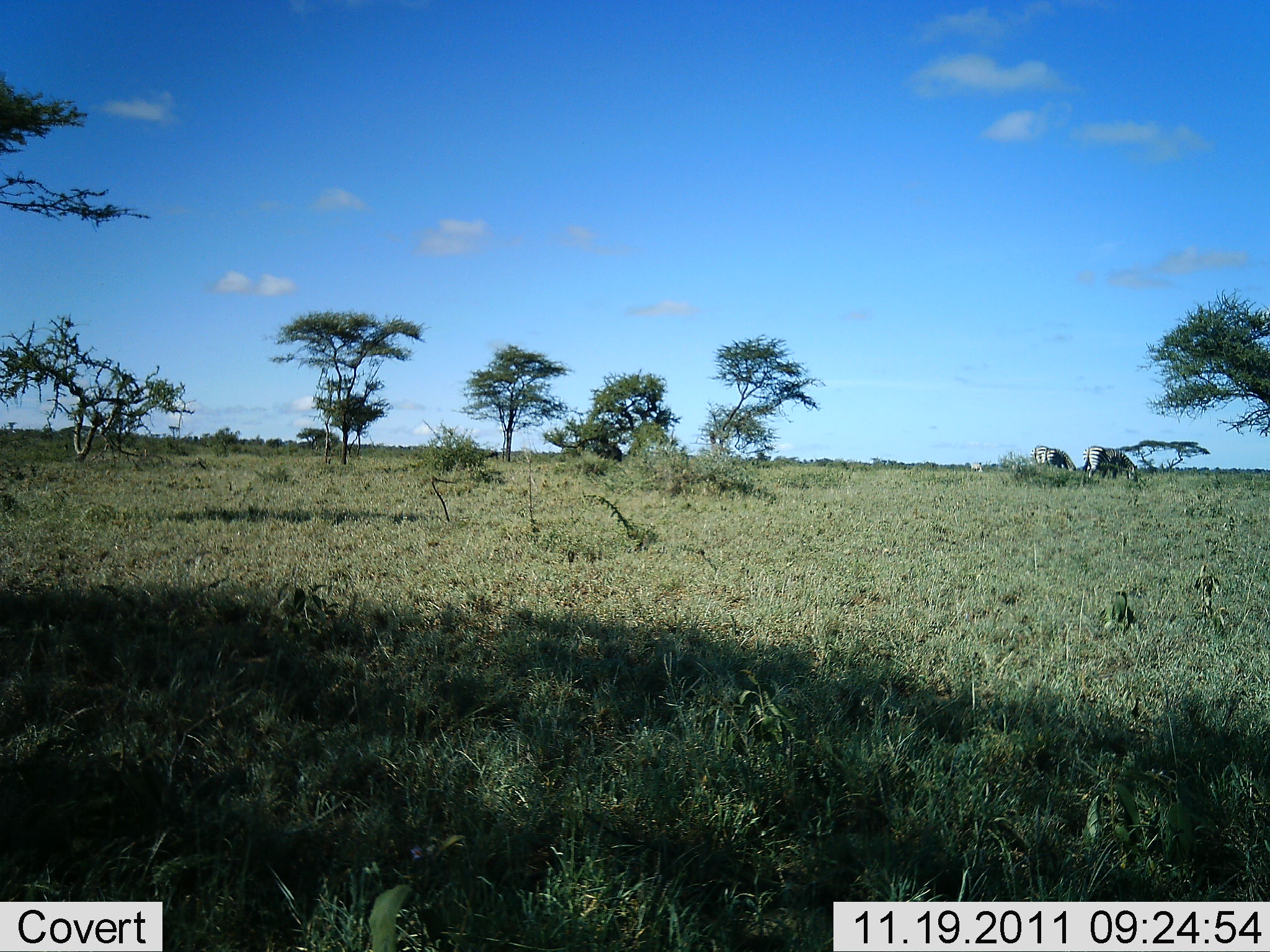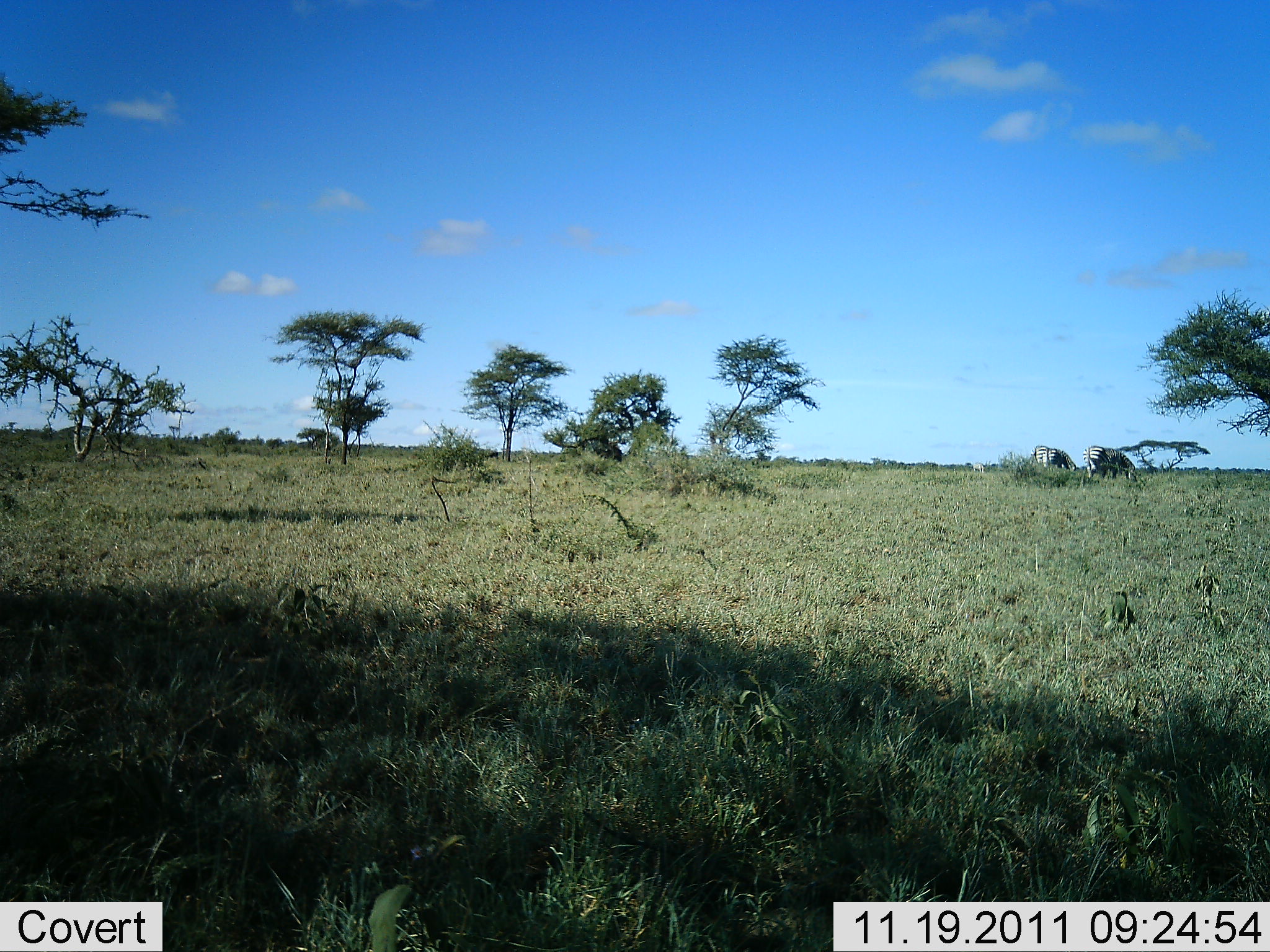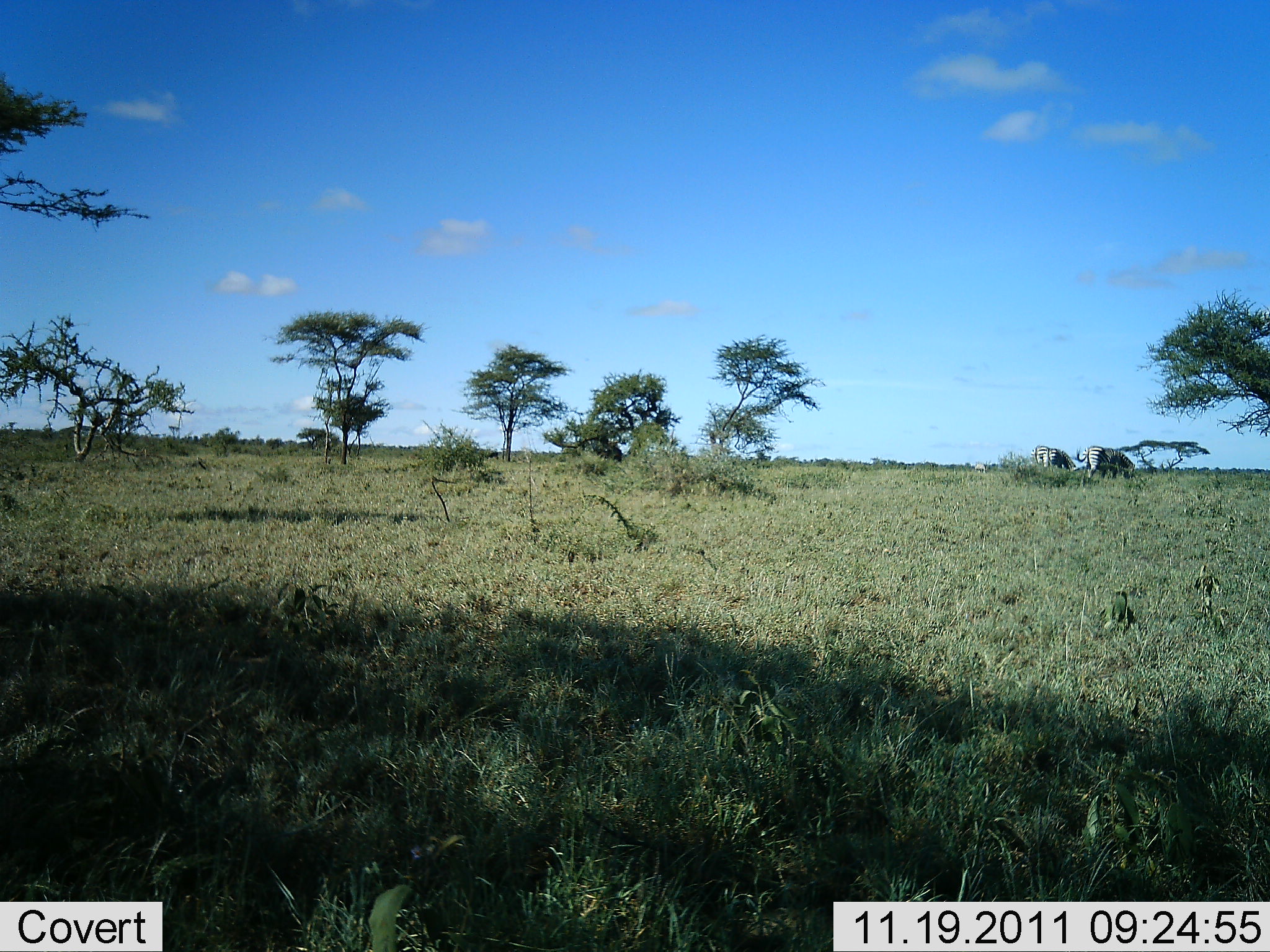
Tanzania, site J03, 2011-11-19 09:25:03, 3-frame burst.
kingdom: Animalia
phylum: Chordata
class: Mammalia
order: Perissodactyla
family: Equidae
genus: Equus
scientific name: Equus quagga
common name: plains zebra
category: zebra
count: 3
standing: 70%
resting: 0%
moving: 0%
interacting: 0%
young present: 0%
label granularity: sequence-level